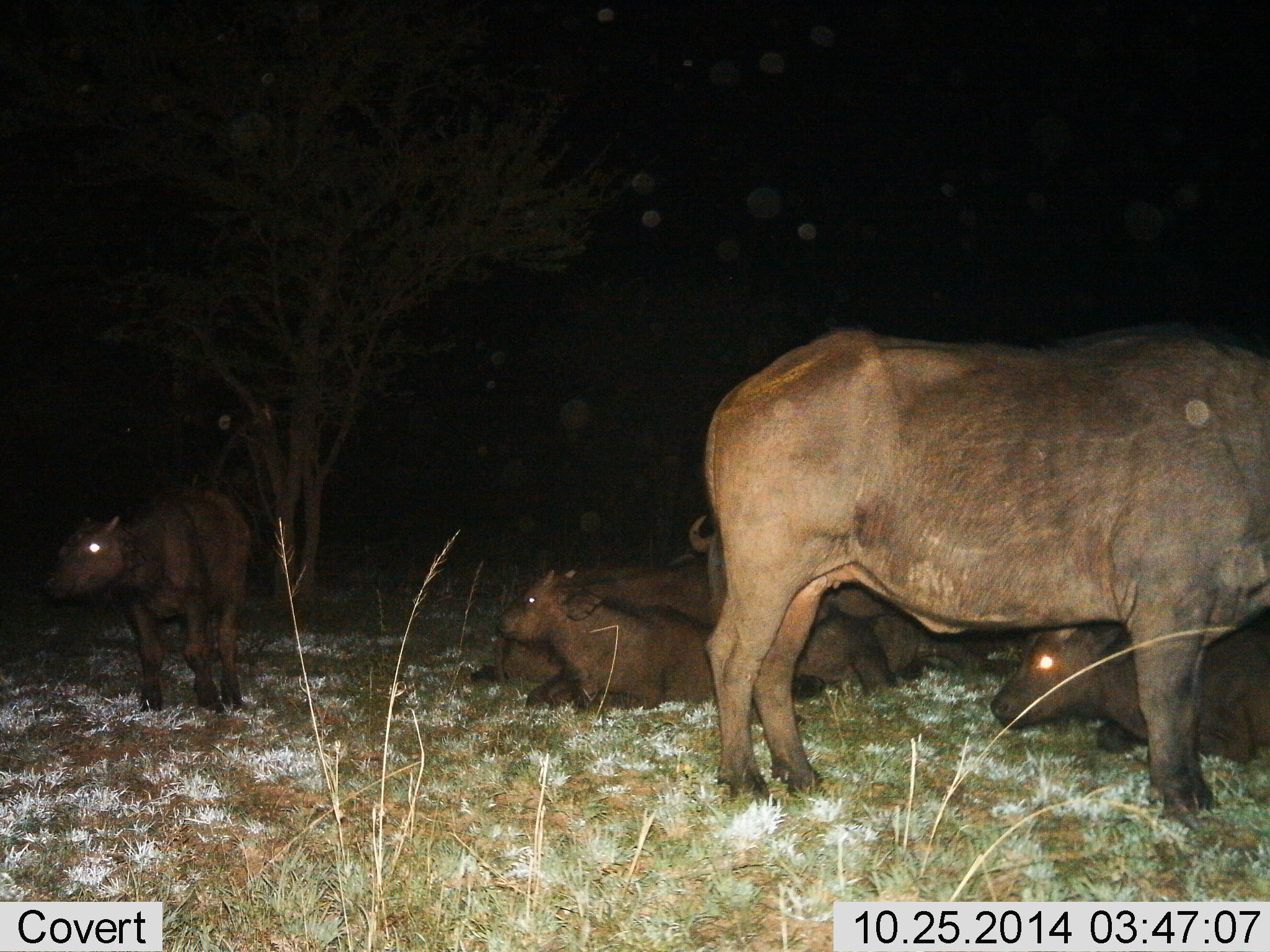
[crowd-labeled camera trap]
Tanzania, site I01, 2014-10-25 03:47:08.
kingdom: Animalia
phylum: Chordata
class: Mammalia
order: Artiodactyla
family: Bovidae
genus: Syncerus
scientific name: Syncerus caffer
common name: cape buffalo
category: buffalo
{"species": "buffalo (cape buffalo) (Syncerus caffer)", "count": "6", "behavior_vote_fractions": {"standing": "90%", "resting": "100%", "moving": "0%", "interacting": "0%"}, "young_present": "90%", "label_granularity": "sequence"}